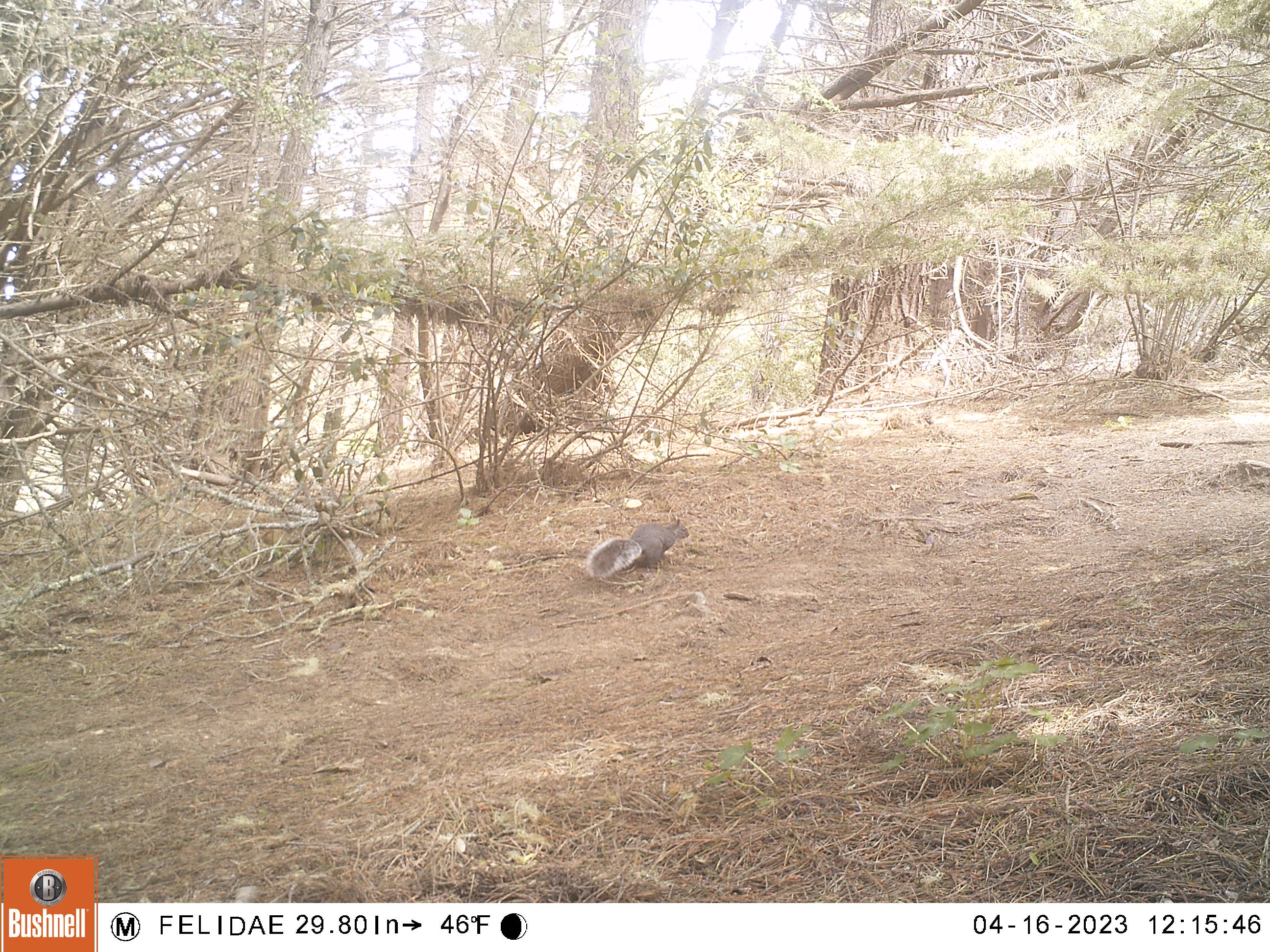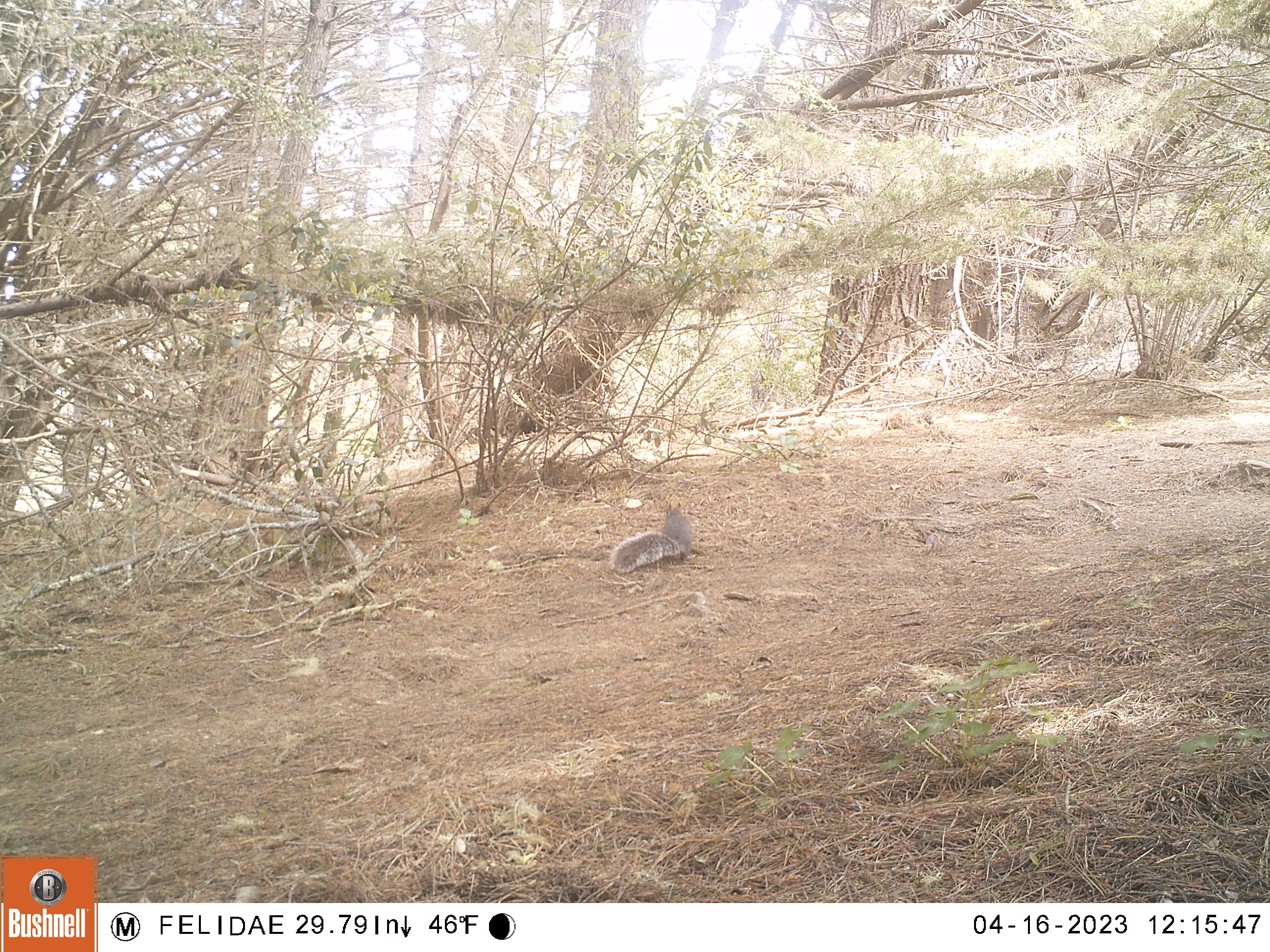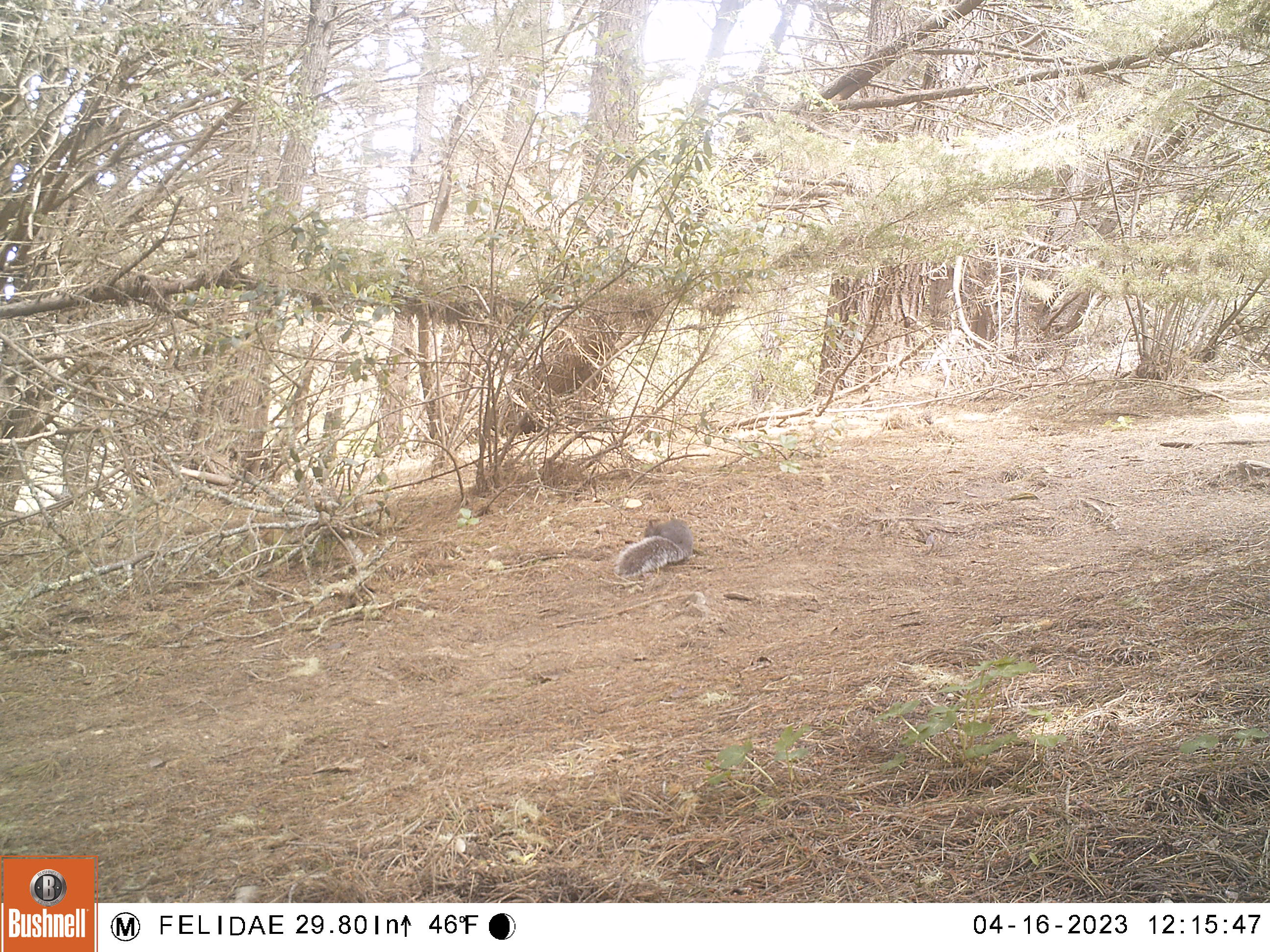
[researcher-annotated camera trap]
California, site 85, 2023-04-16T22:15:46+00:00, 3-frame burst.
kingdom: Animalia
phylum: Chordata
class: Mammalia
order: Rodentia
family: Sciuridae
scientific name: Sciuridae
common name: squirrel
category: unknown squirrel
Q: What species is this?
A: Unknown squirrel (squirrel) (Sciuridae).